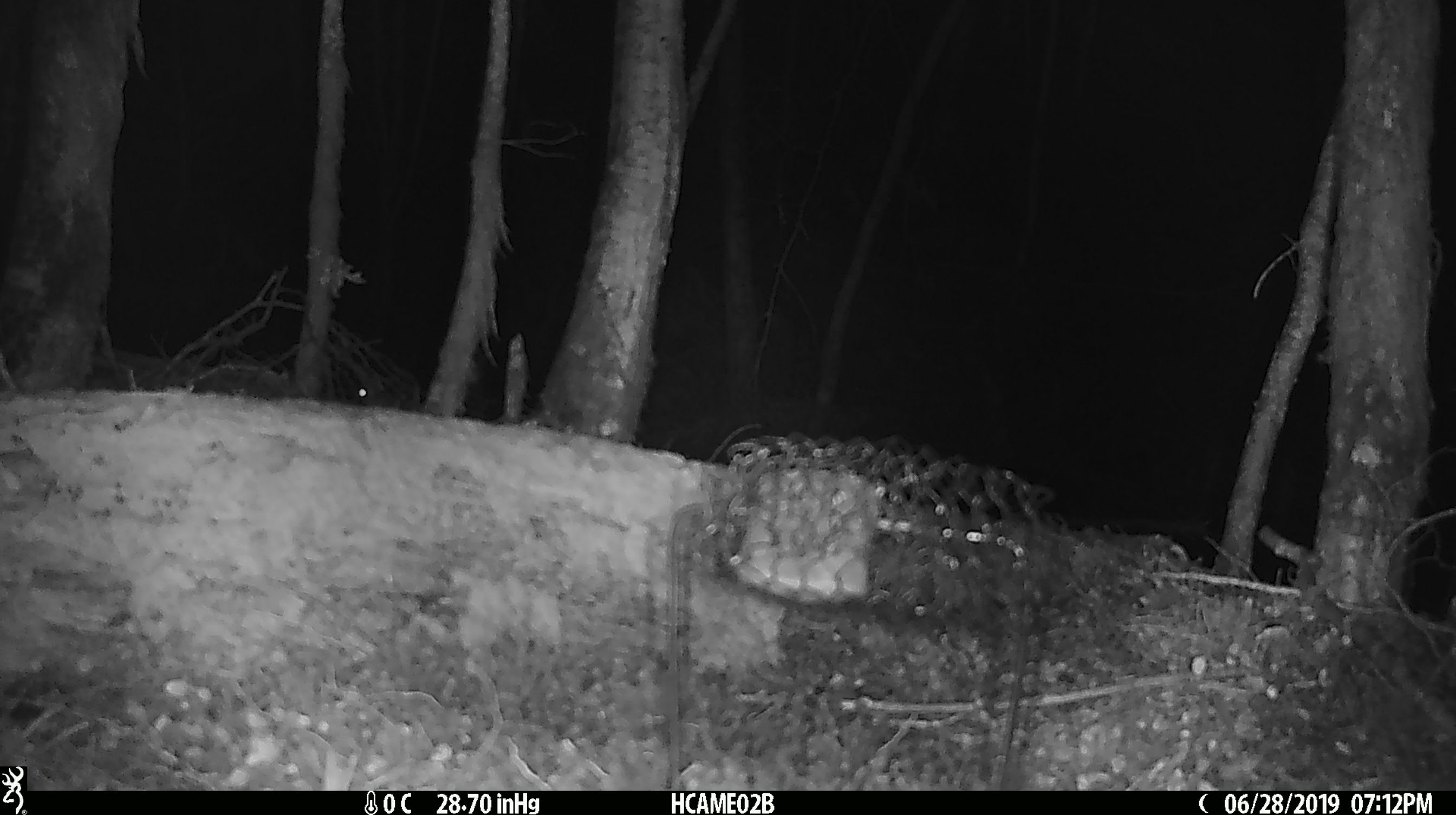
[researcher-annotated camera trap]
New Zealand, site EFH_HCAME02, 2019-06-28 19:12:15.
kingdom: Animalia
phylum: Chordata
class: Mammalia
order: Rodentia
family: Muridae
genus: Mus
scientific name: Mus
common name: mouse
Mouse (Mus).